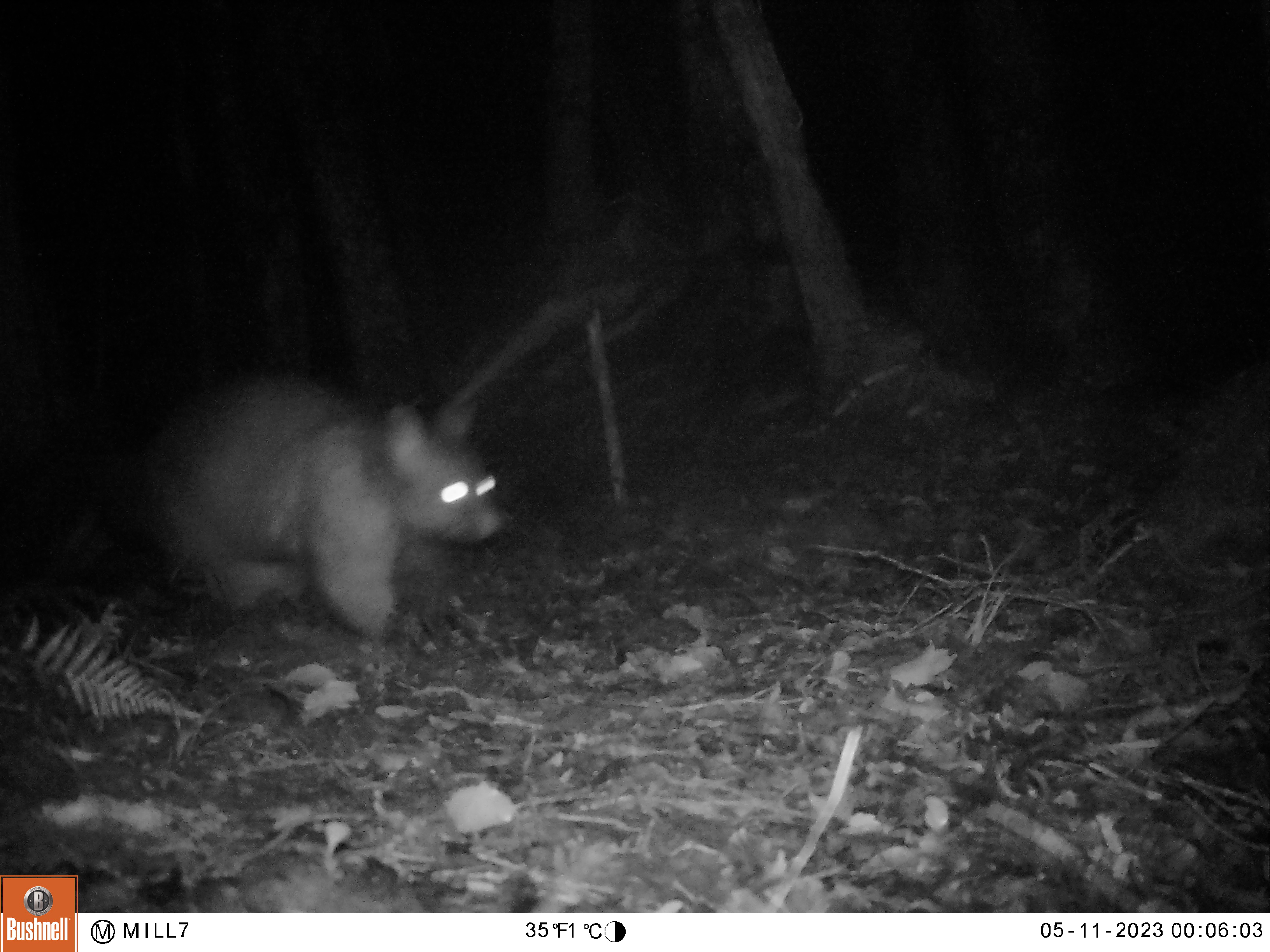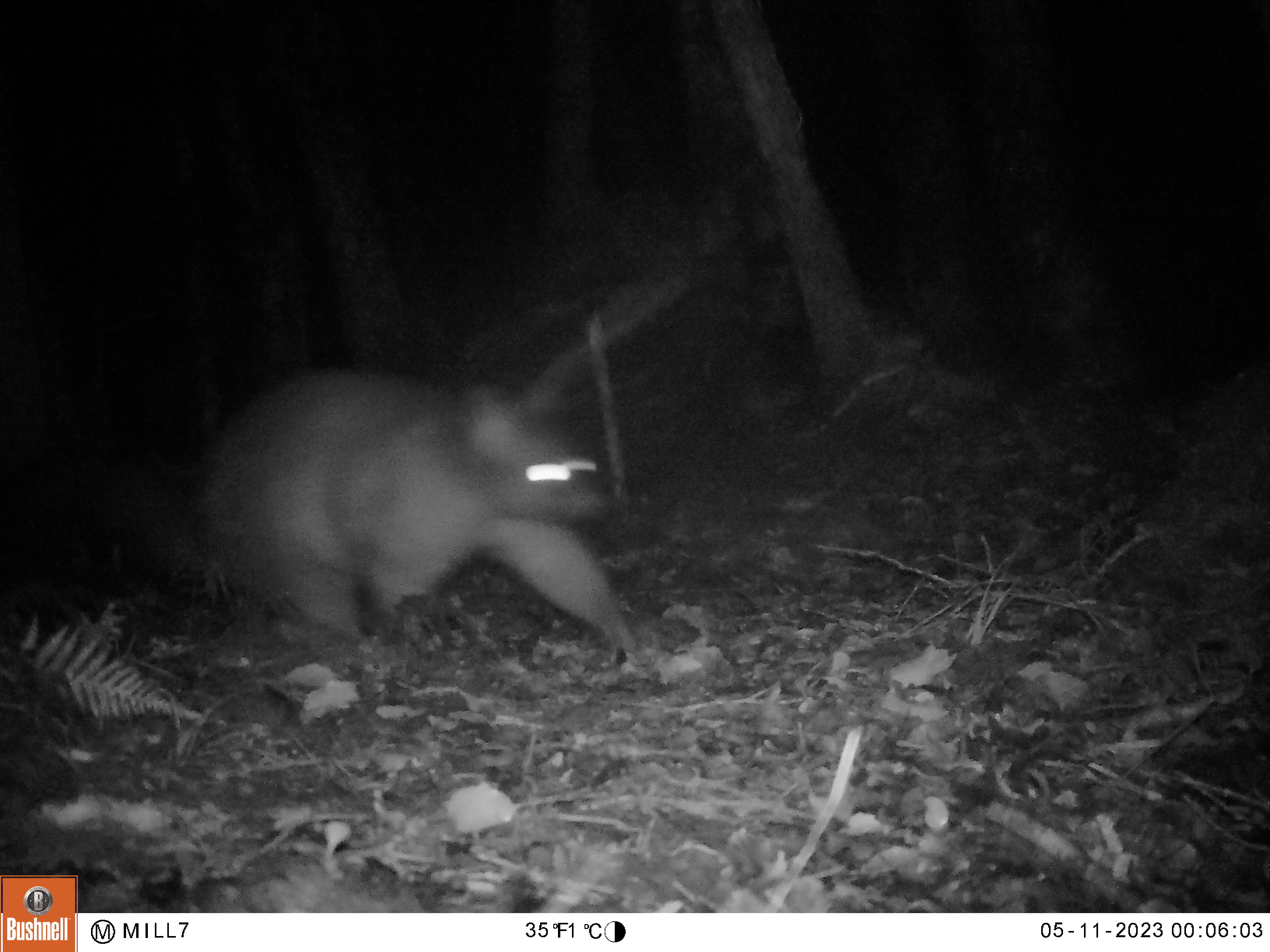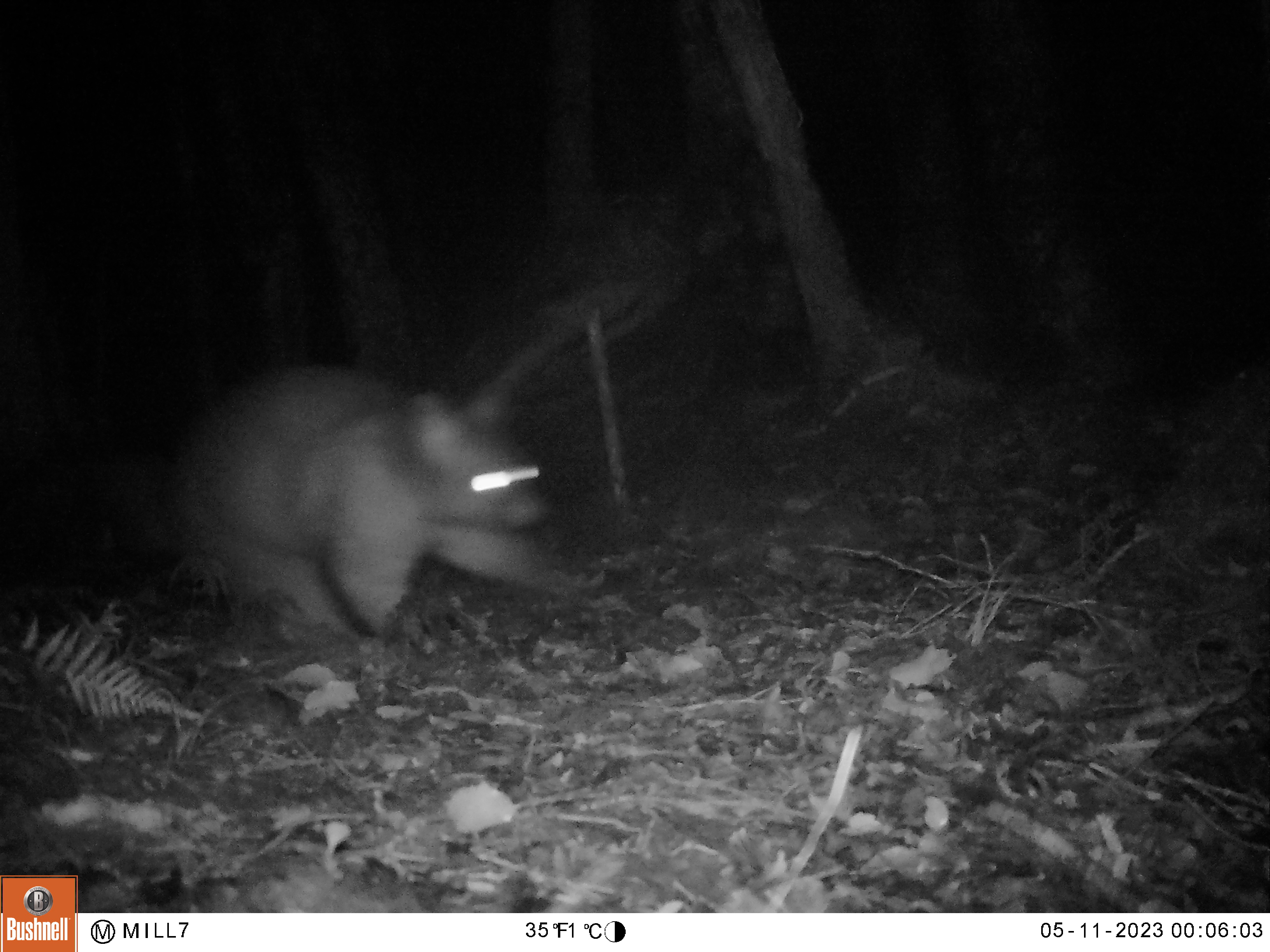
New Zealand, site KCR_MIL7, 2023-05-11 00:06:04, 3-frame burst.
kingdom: Animalia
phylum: Chordata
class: Mammalia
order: Diprotodontia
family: Phalangeridae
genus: Trichosurus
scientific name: Trichosurus vulpecula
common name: common brushtail possum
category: possum